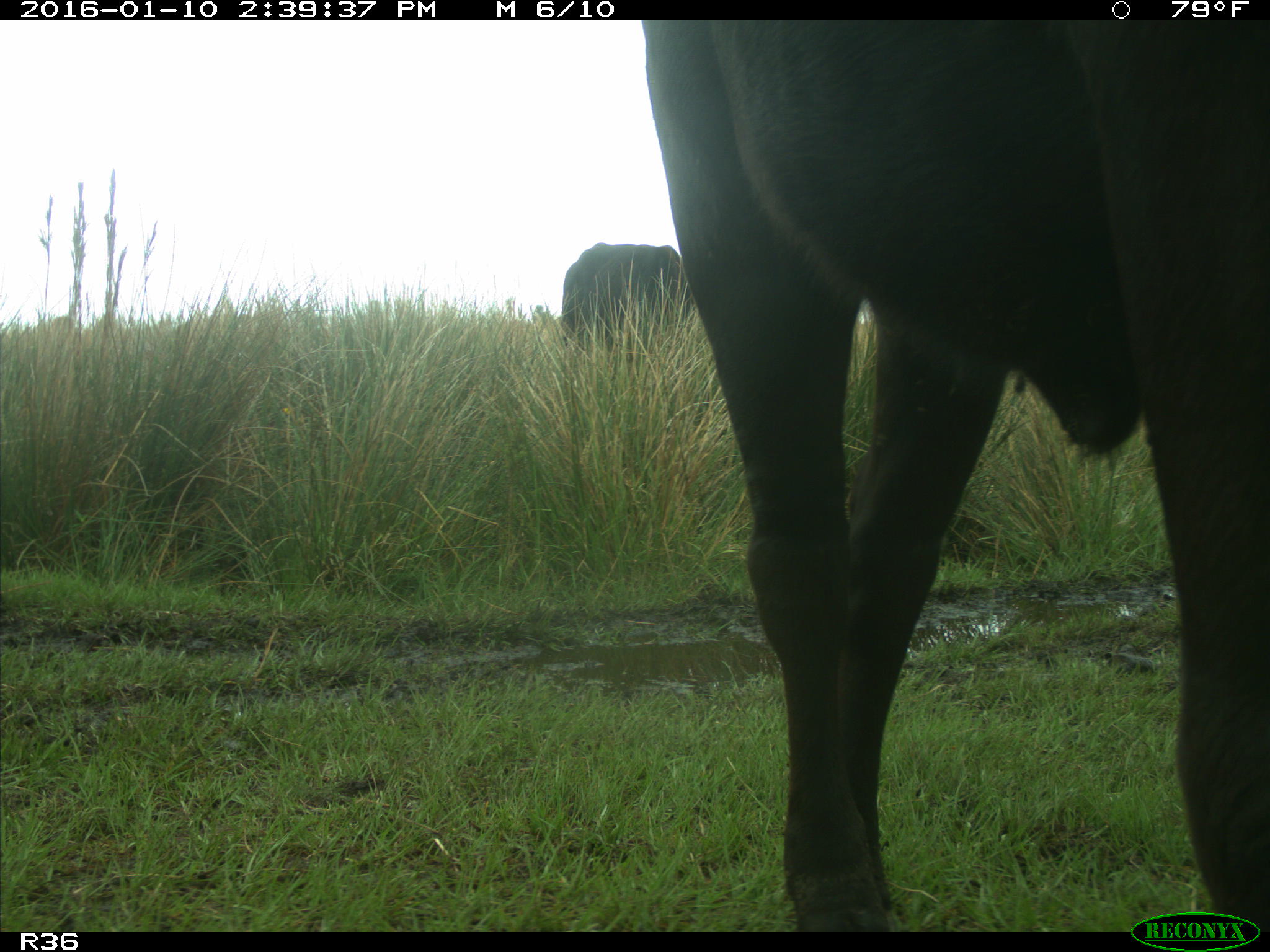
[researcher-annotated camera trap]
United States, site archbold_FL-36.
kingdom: Animalia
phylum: Chordata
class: Mammalia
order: Artiodactyla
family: Bovidae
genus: Bos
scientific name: Bos taurus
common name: domestic cow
Bos taurus (domestic cow).